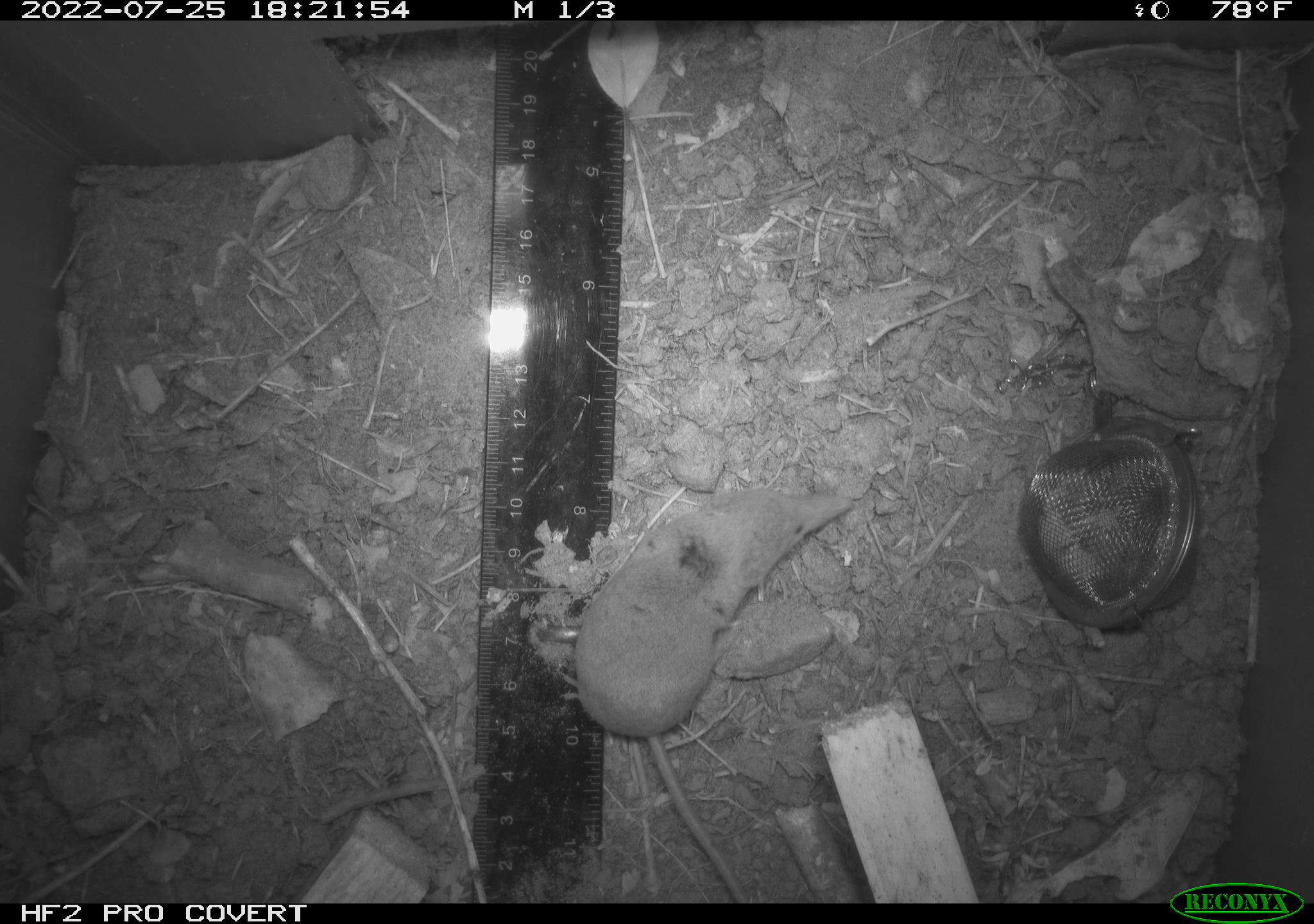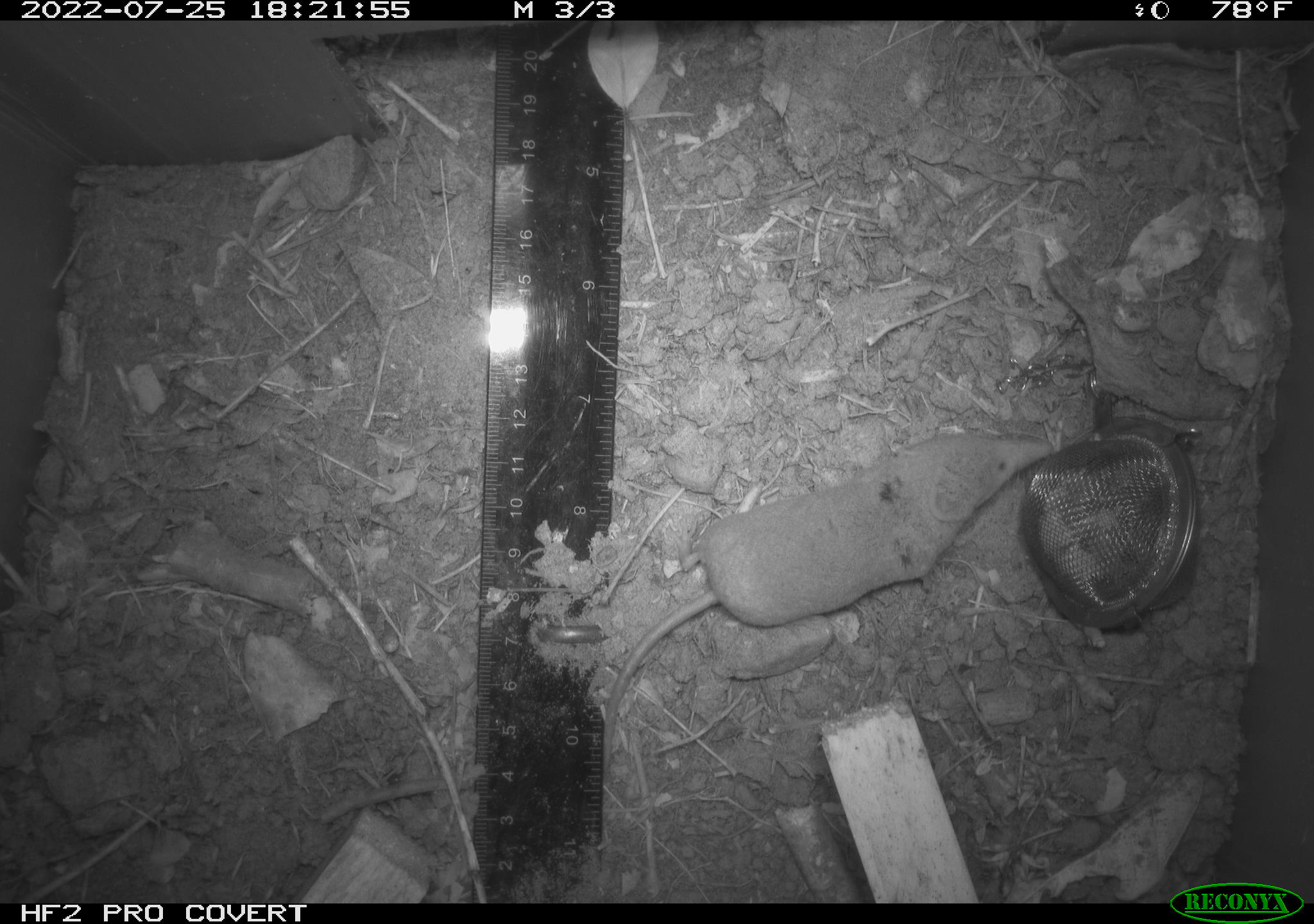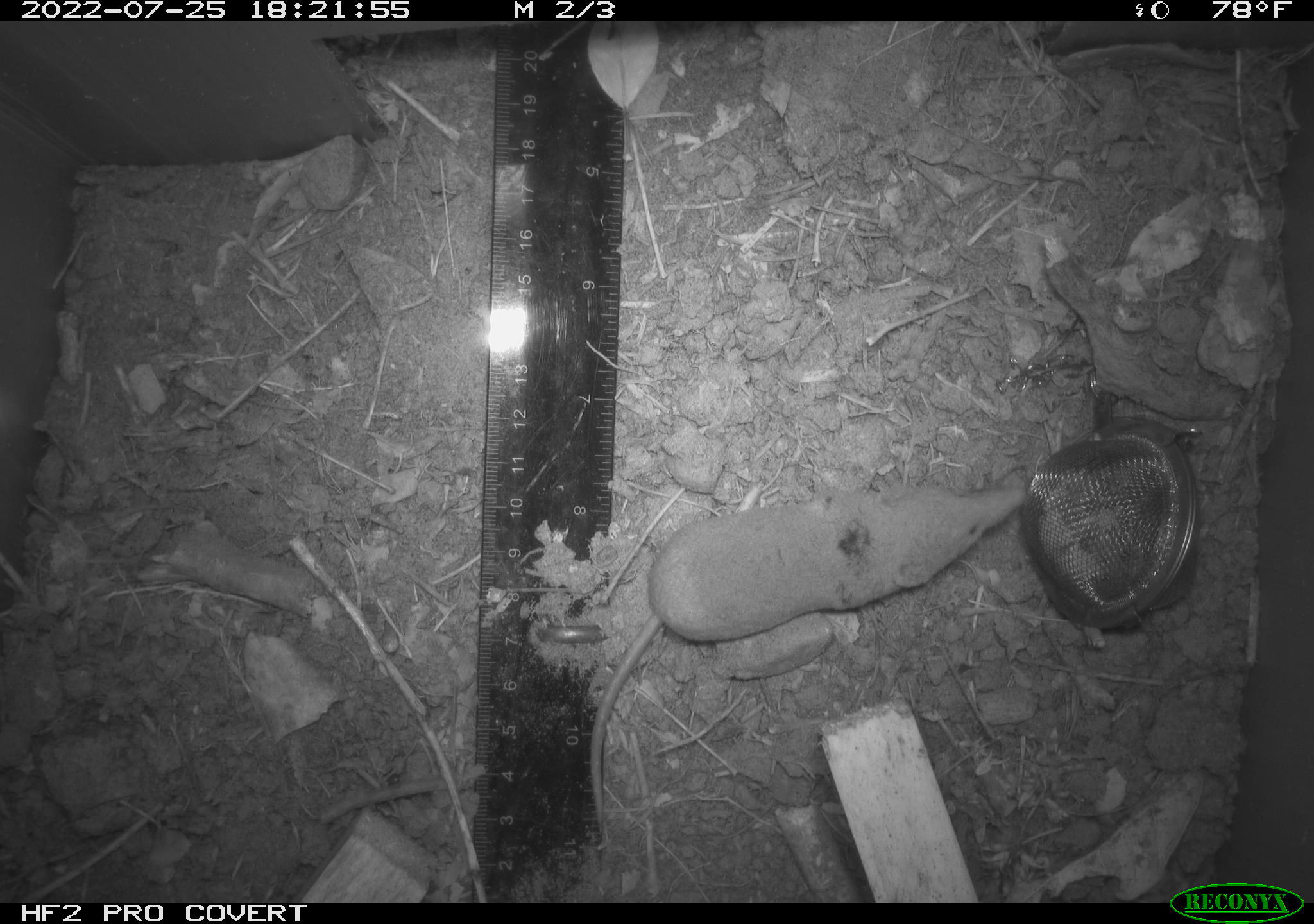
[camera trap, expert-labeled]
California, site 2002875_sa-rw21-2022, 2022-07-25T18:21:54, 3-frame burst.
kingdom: Animalia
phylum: Chordata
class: Mammalia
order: Eulipotyphla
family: Soricidae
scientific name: Soricidae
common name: shrews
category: soricidae family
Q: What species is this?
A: Soricidae family (shrews) (Soricidae).